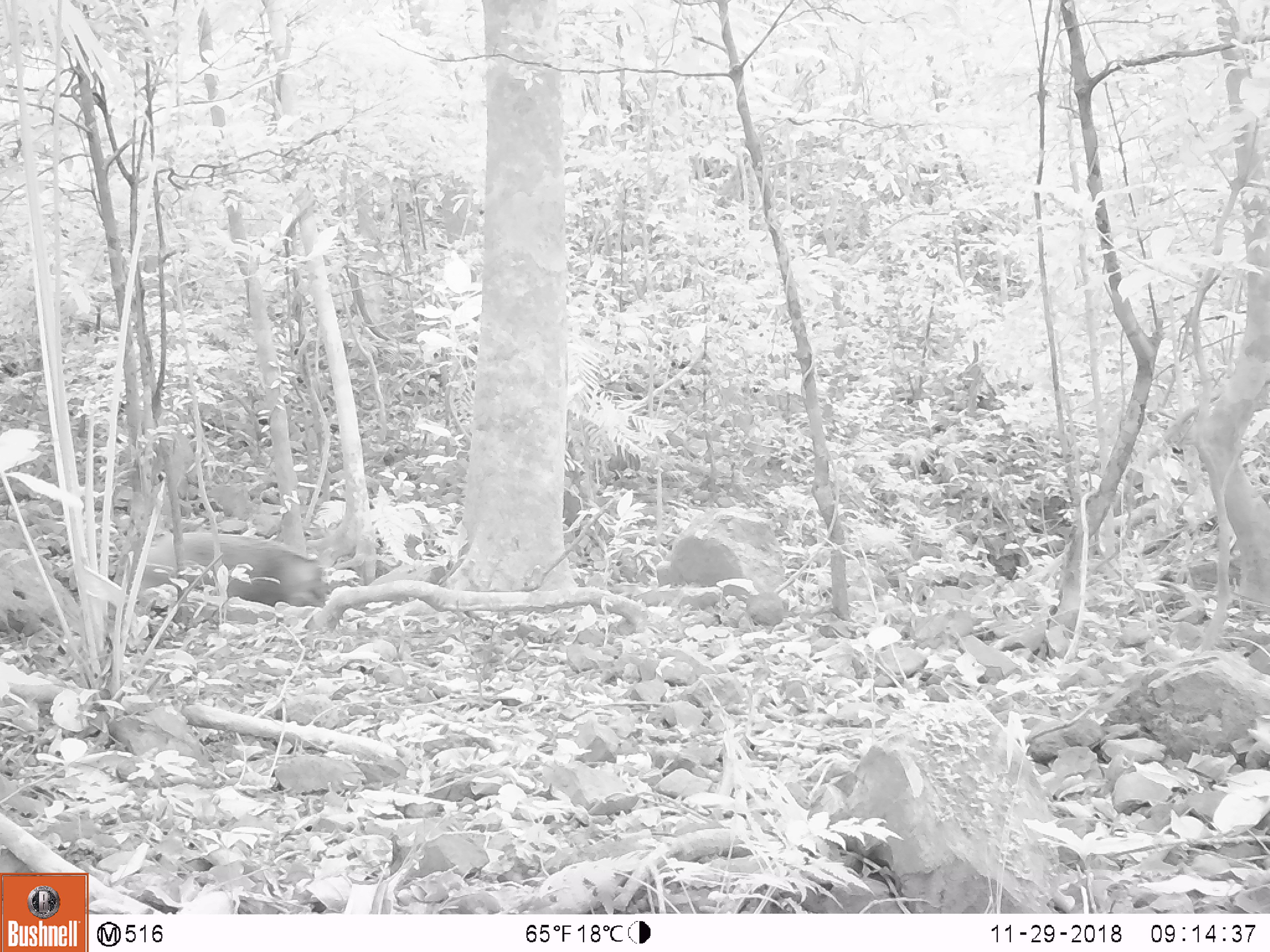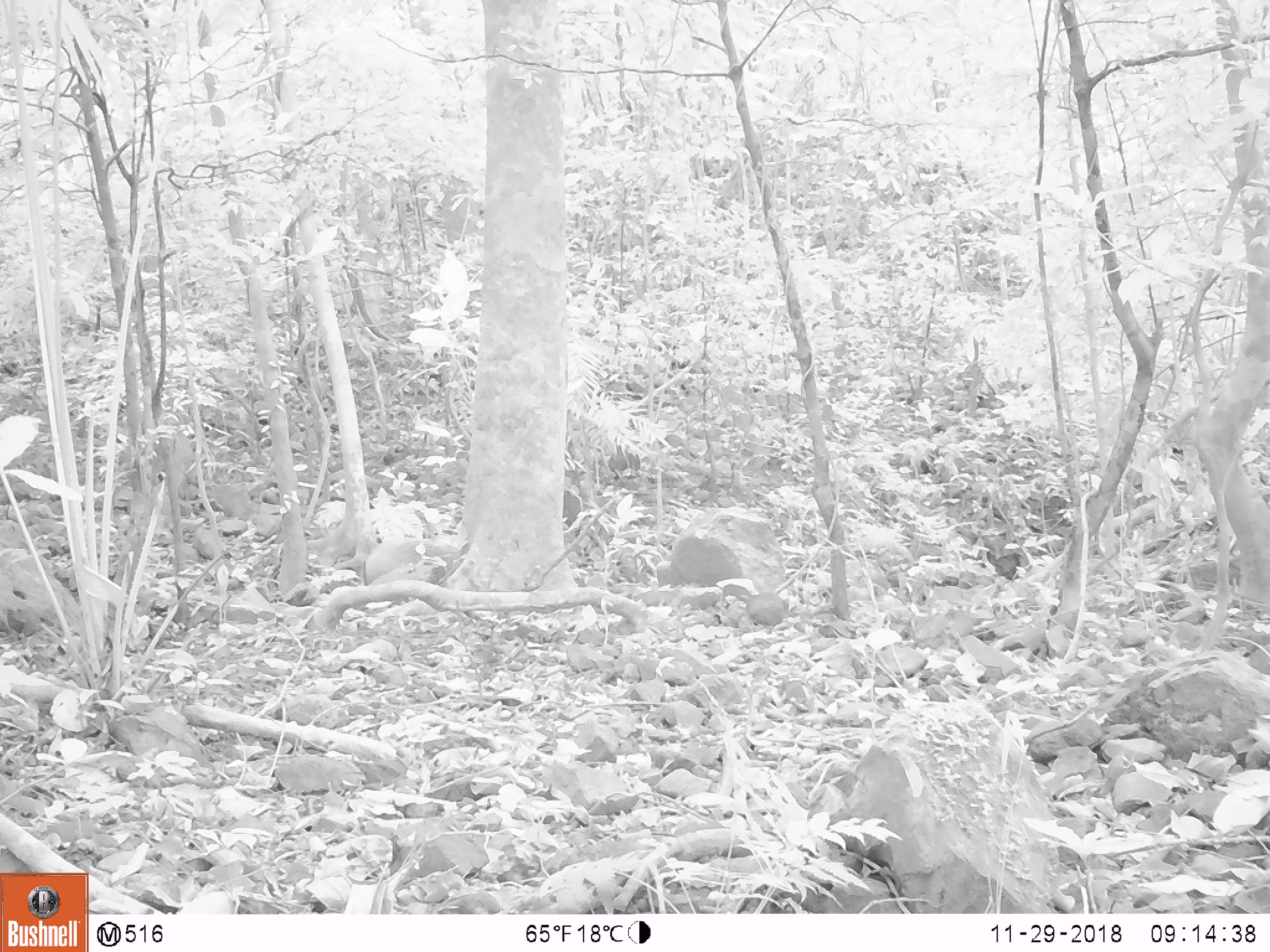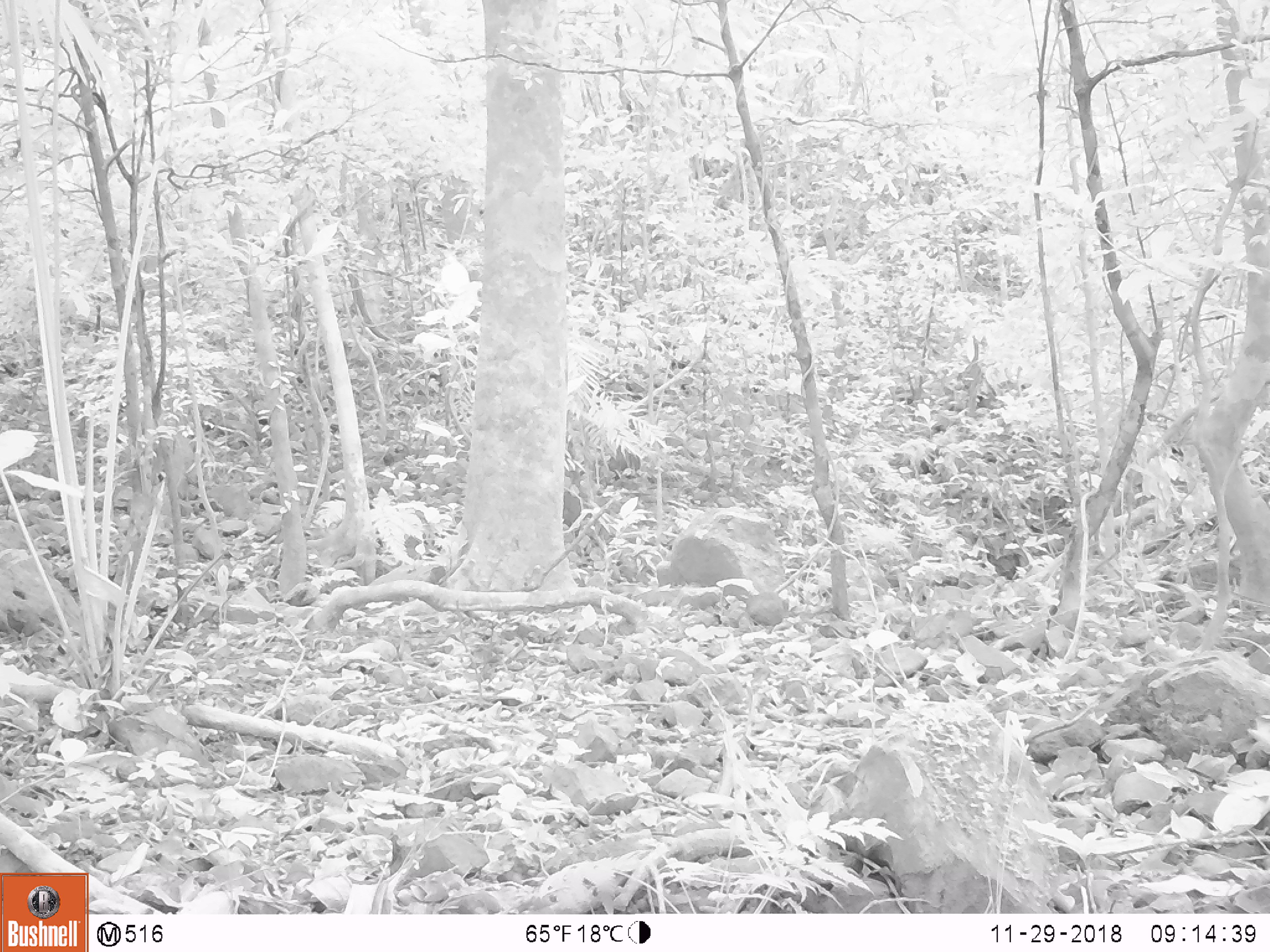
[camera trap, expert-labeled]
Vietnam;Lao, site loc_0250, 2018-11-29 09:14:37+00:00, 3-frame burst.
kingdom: Animalia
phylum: Chordata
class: Mammalia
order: Artiodactyla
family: Suidae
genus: Sus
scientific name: Sus scrofa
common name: eurasian wild pig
Eurasian wild pig (Sus scrofa). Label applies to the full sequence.